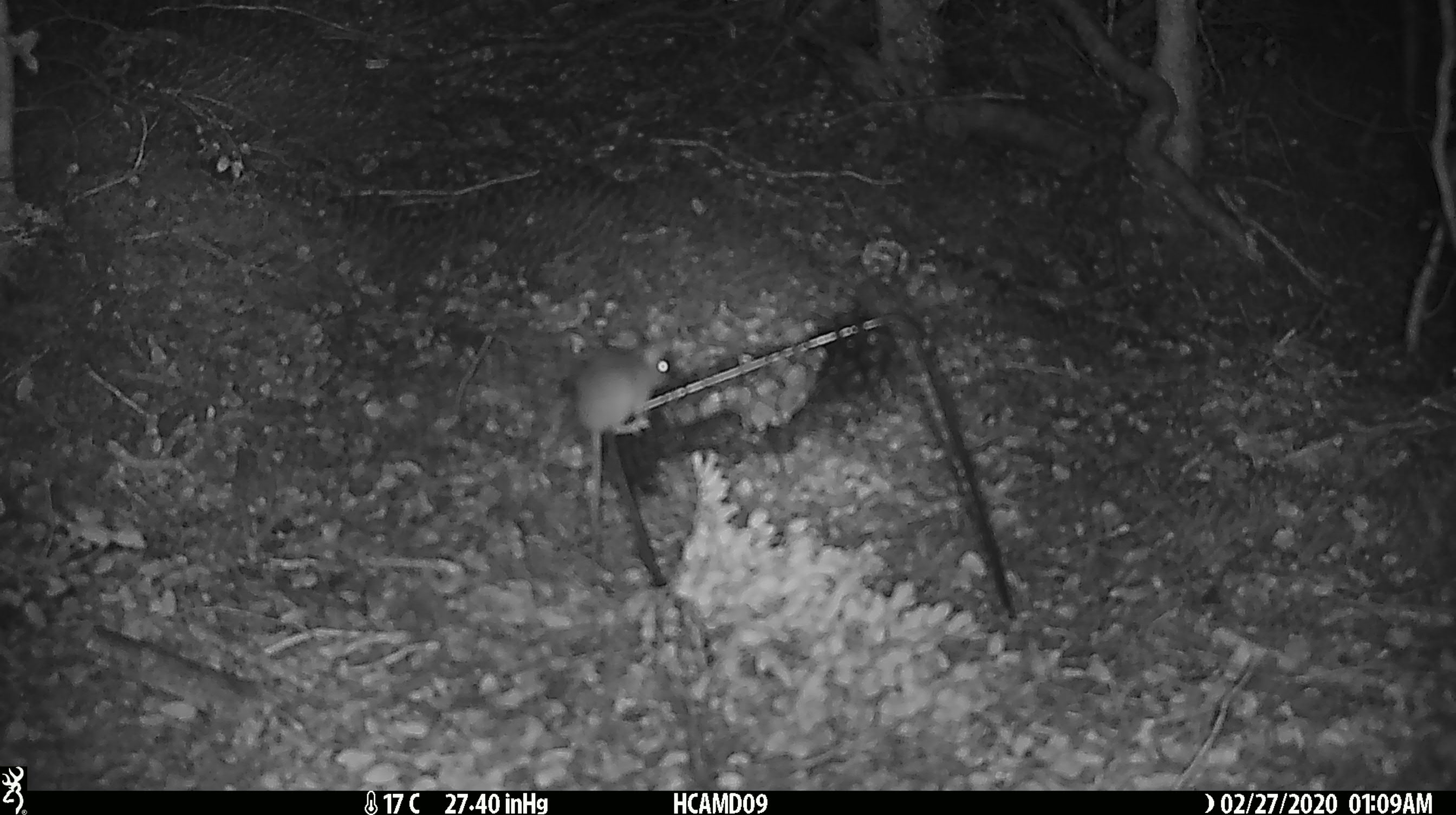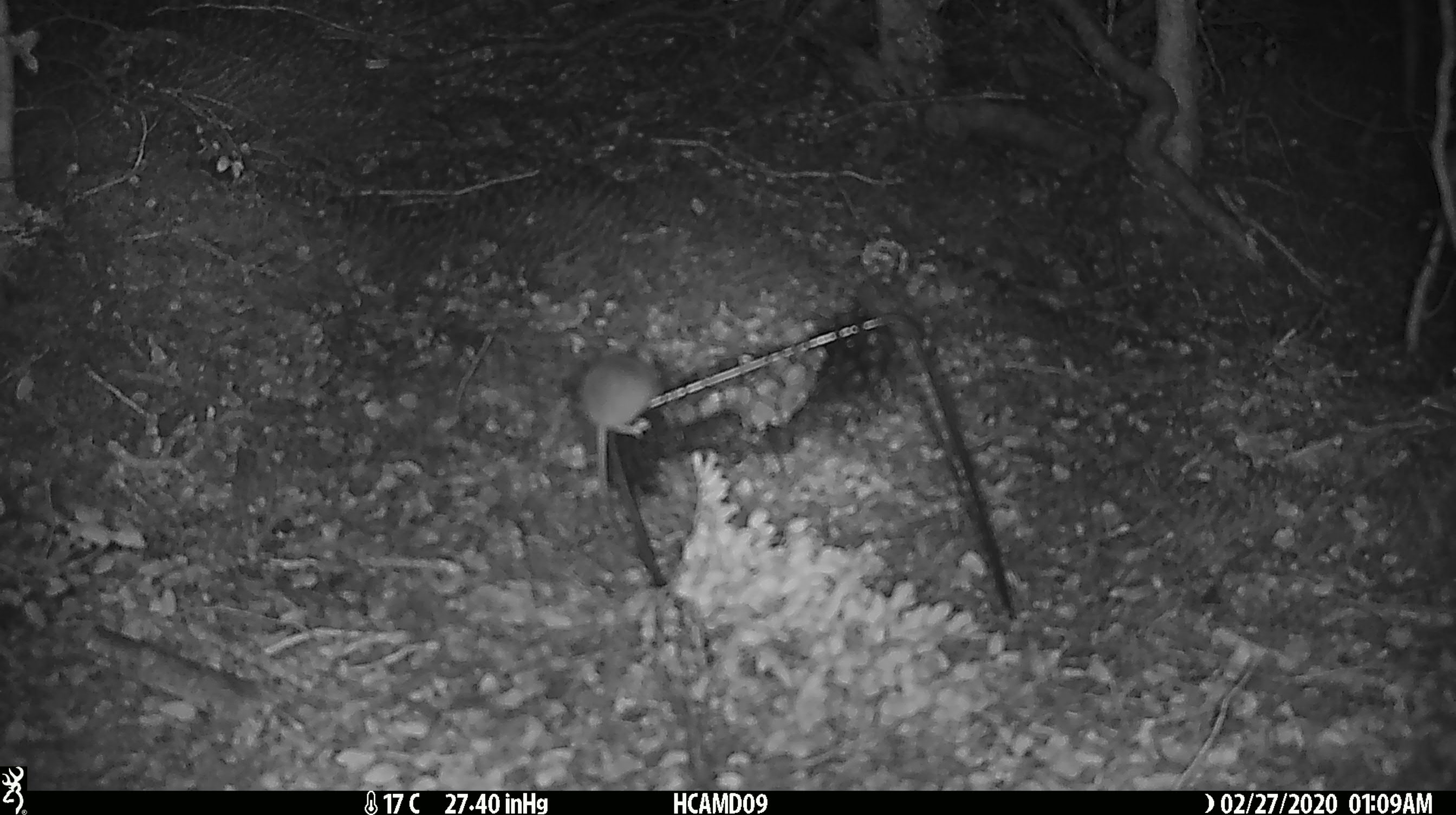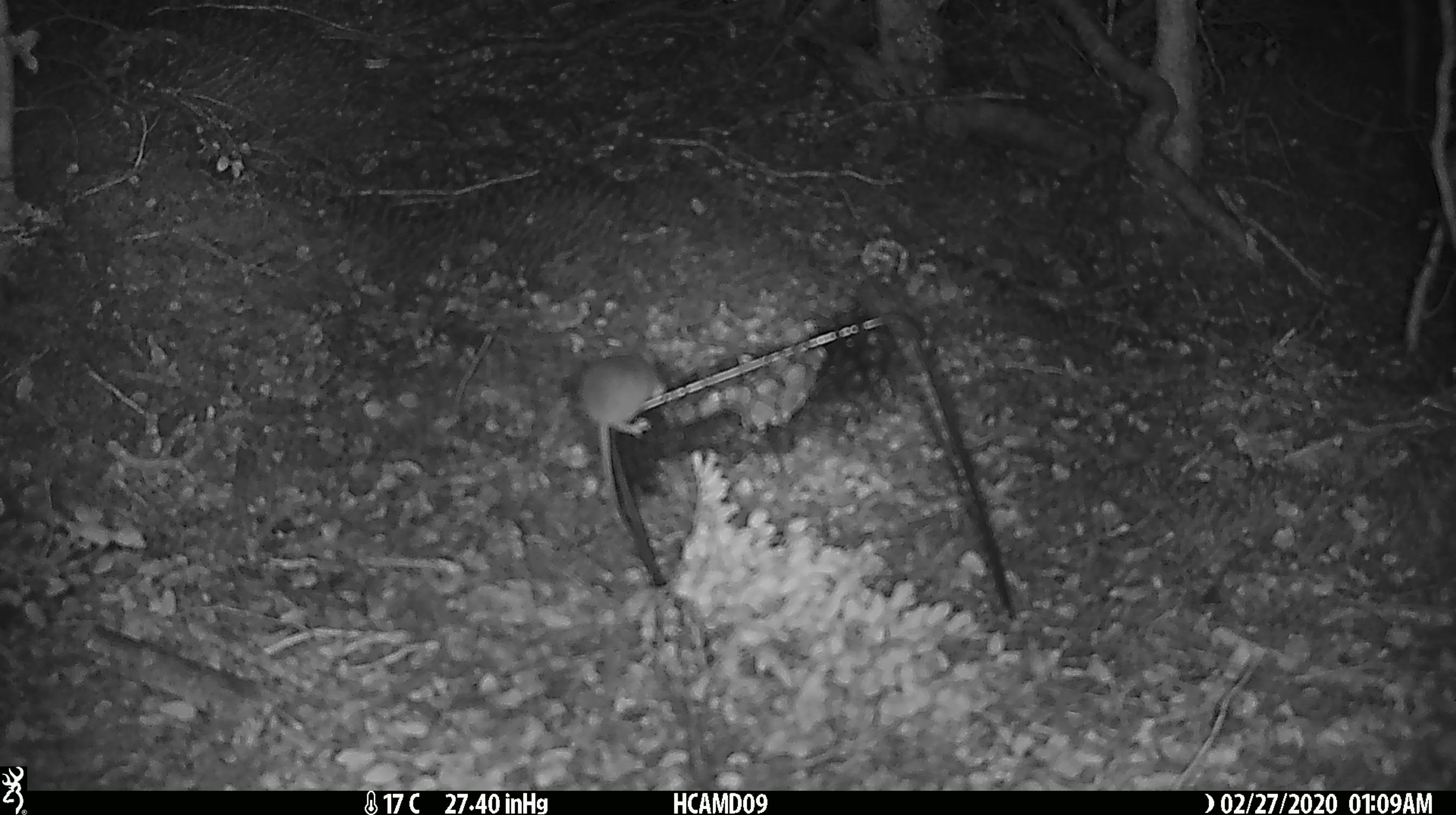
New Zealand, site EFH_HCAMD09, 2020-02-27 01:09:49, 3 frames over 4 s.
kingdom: Animalia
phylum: Chordata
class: Mammalia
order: Rodentia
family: Muridae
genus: Mus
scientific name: Mus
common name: mouse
Mouse (Mus).